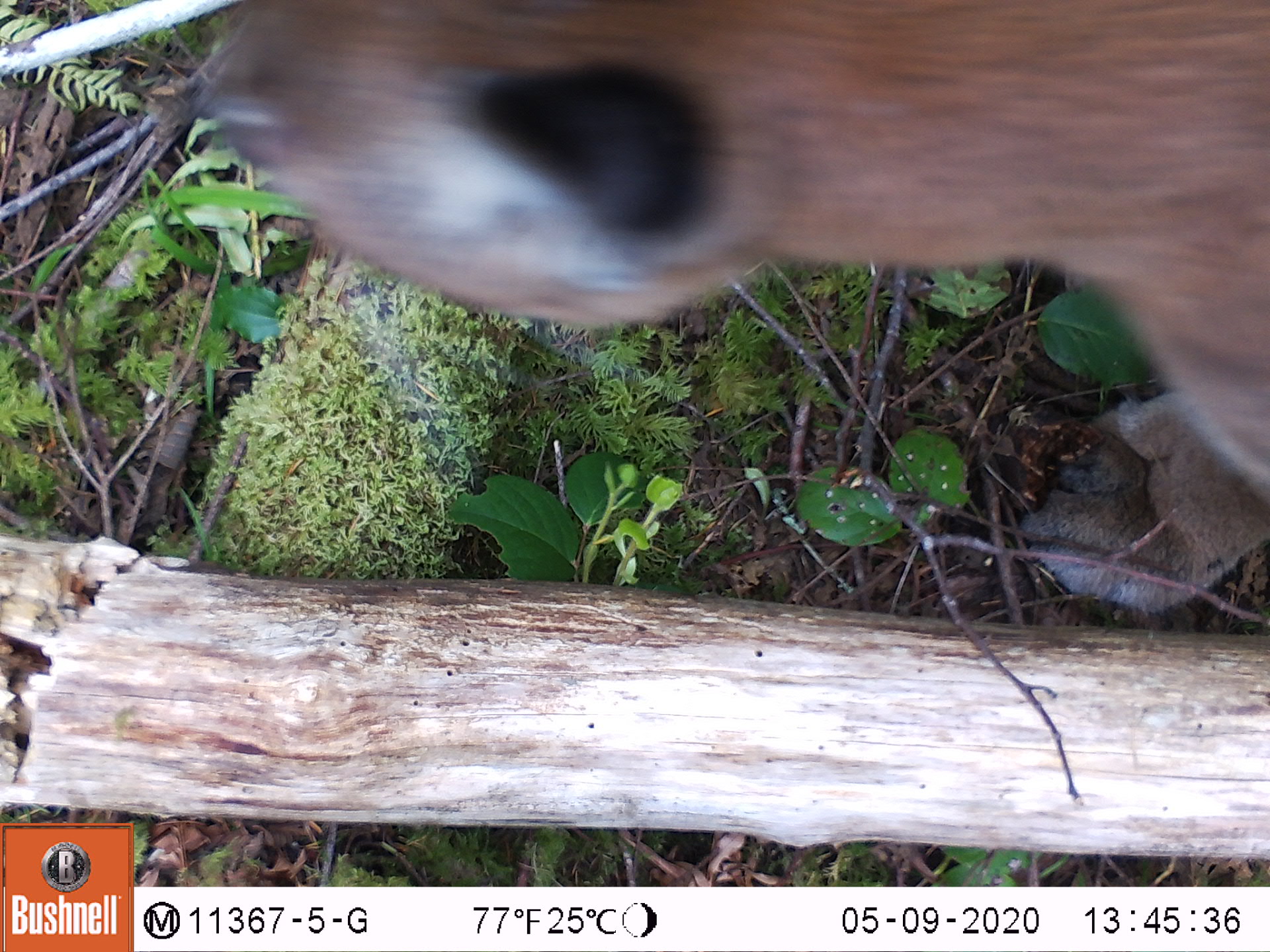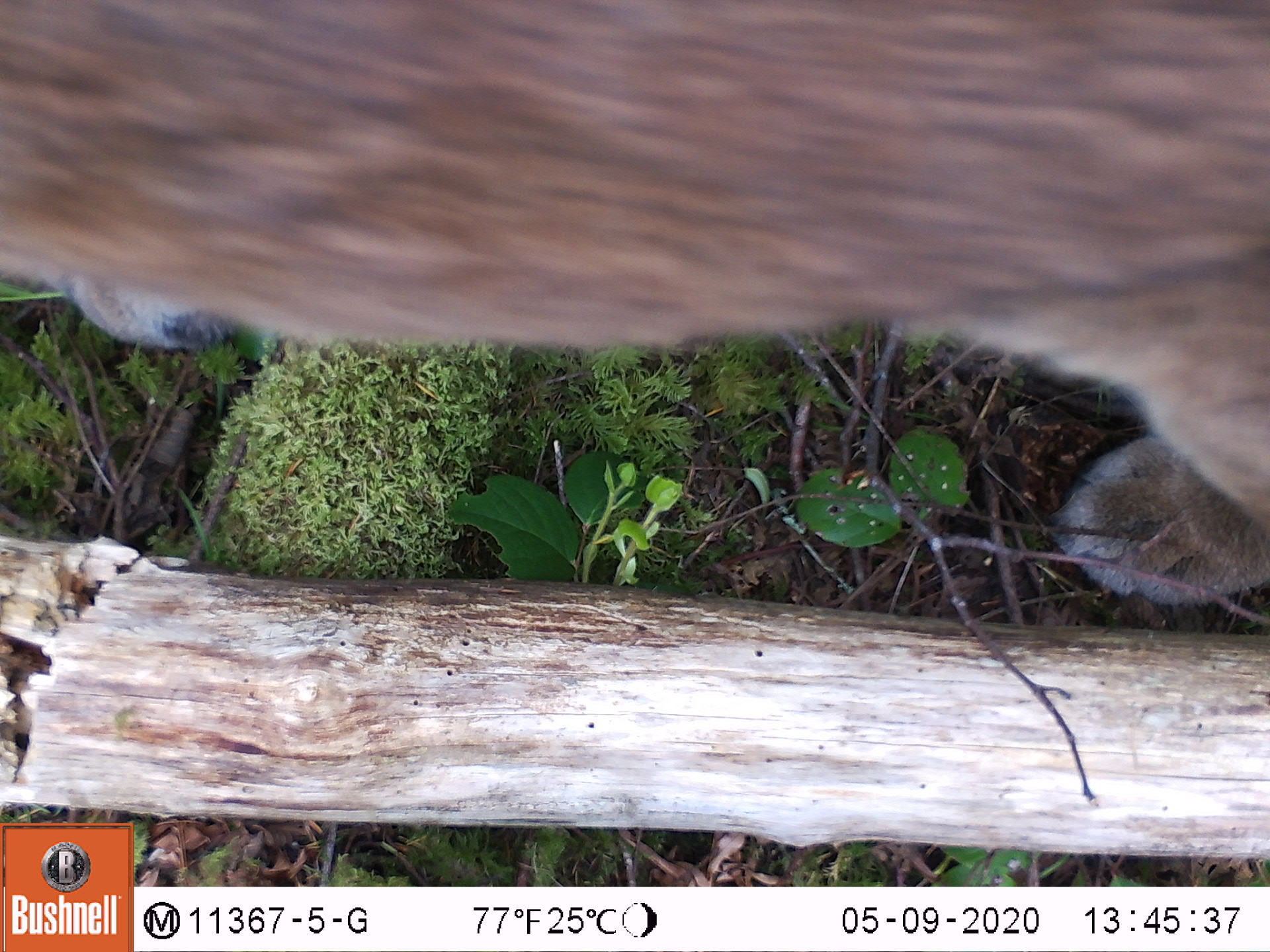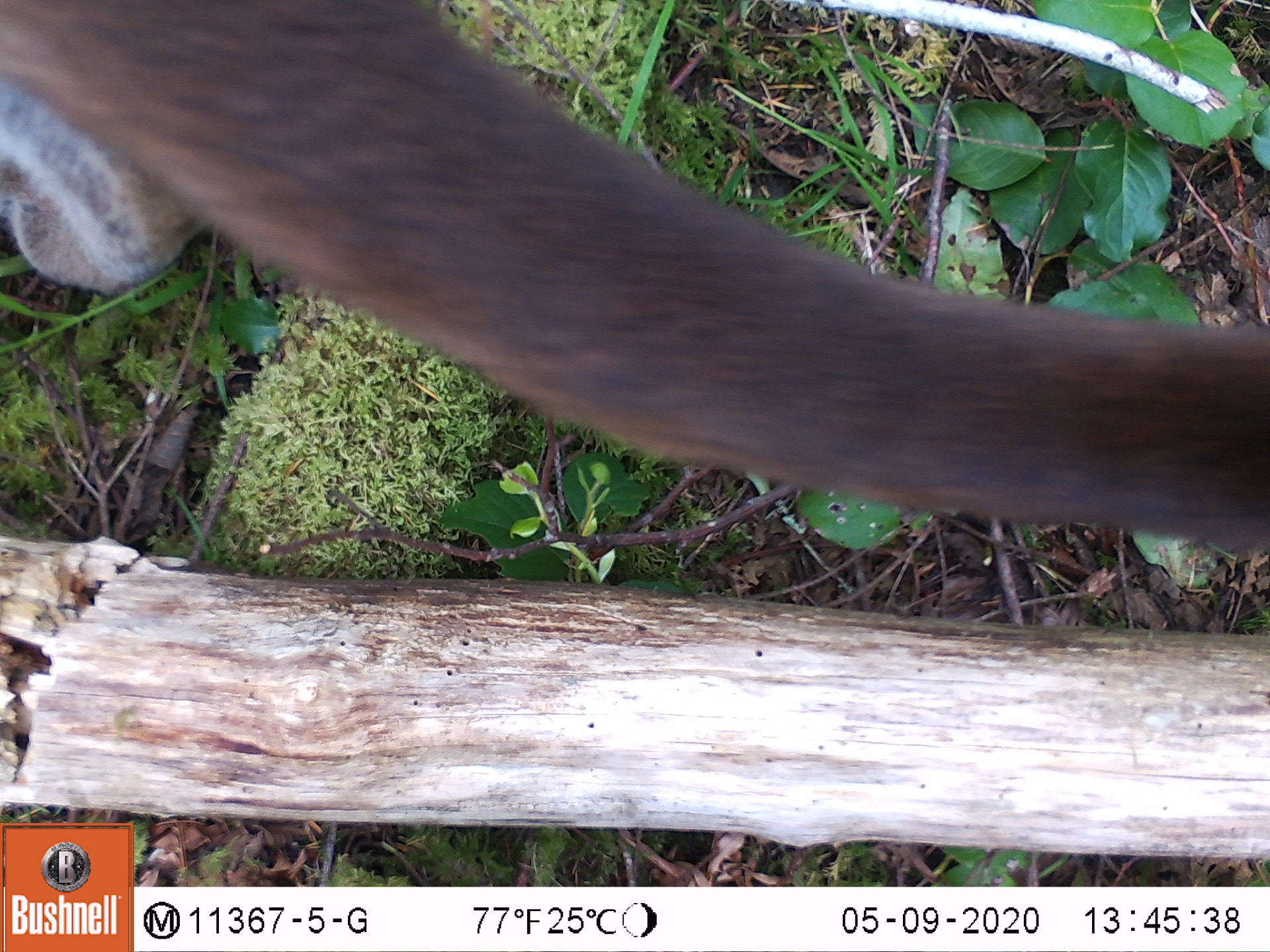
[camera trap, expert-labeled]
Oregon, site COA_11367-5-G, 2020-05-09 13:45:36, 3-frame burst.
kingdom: Animalia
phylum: Chordata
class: Mammalia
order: Carnivora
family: Felidae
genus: Puma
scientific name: Puma concolor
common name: cougar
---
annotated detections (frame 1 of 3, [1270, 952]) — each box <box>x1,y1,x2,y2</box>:
cougar: <box>195,0,1267,614</box>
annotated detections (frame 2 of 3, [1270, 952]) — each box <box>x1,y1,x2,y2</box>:
cougar: <box>0,0,1267,607</box>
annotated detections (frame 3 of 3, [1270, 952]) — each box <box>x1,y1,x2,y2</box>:
cougar: <box>1,4,1261,551</box>